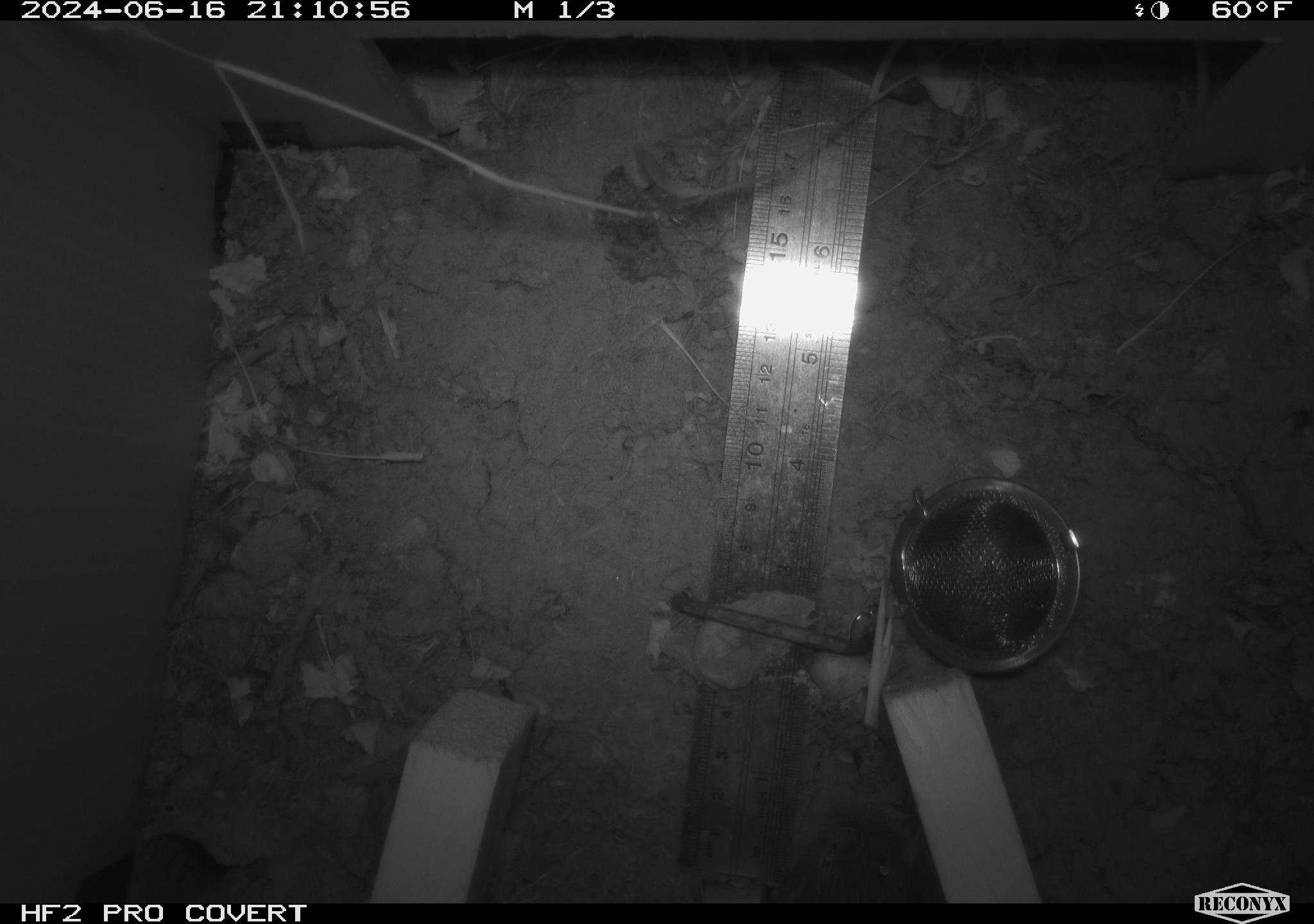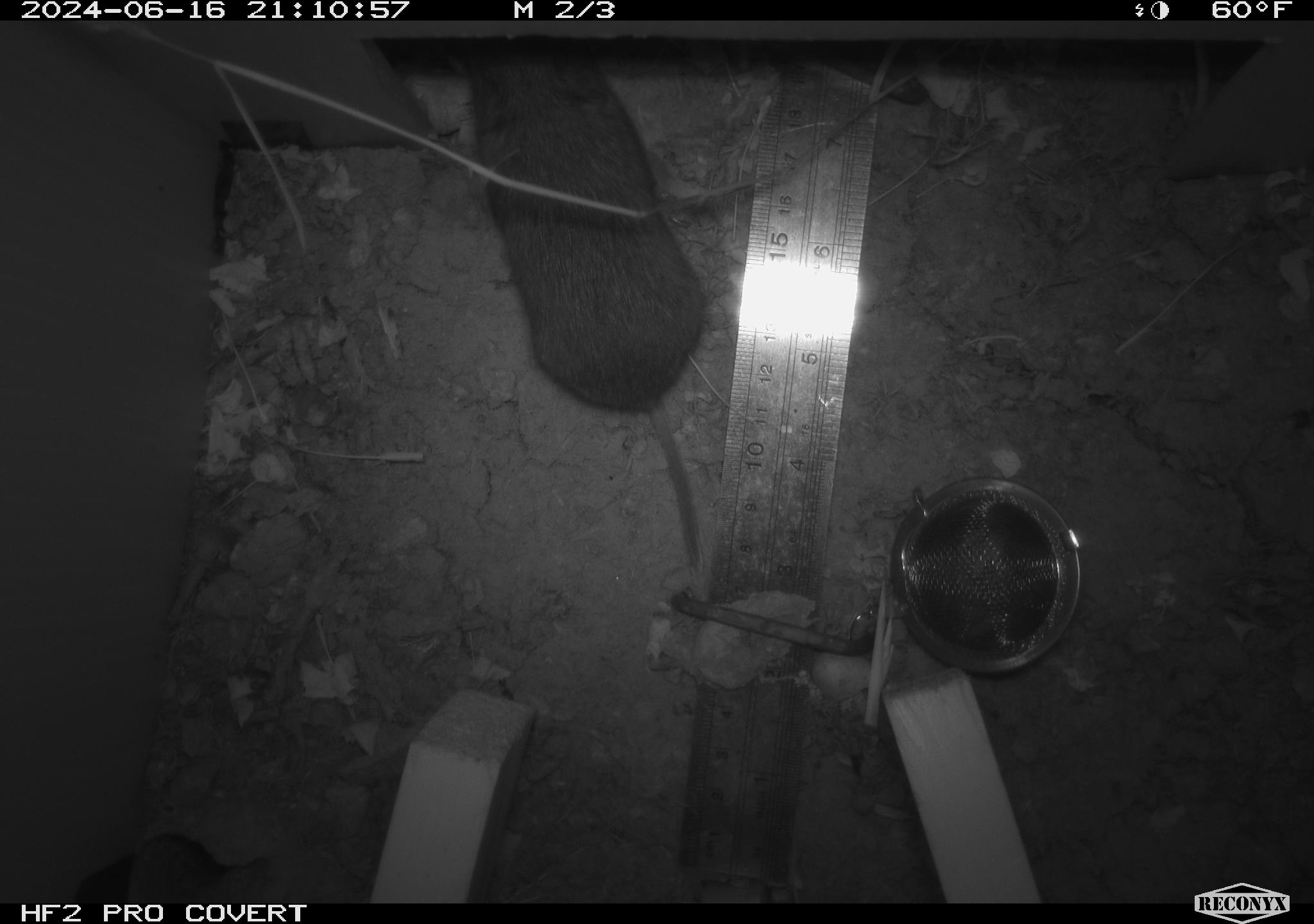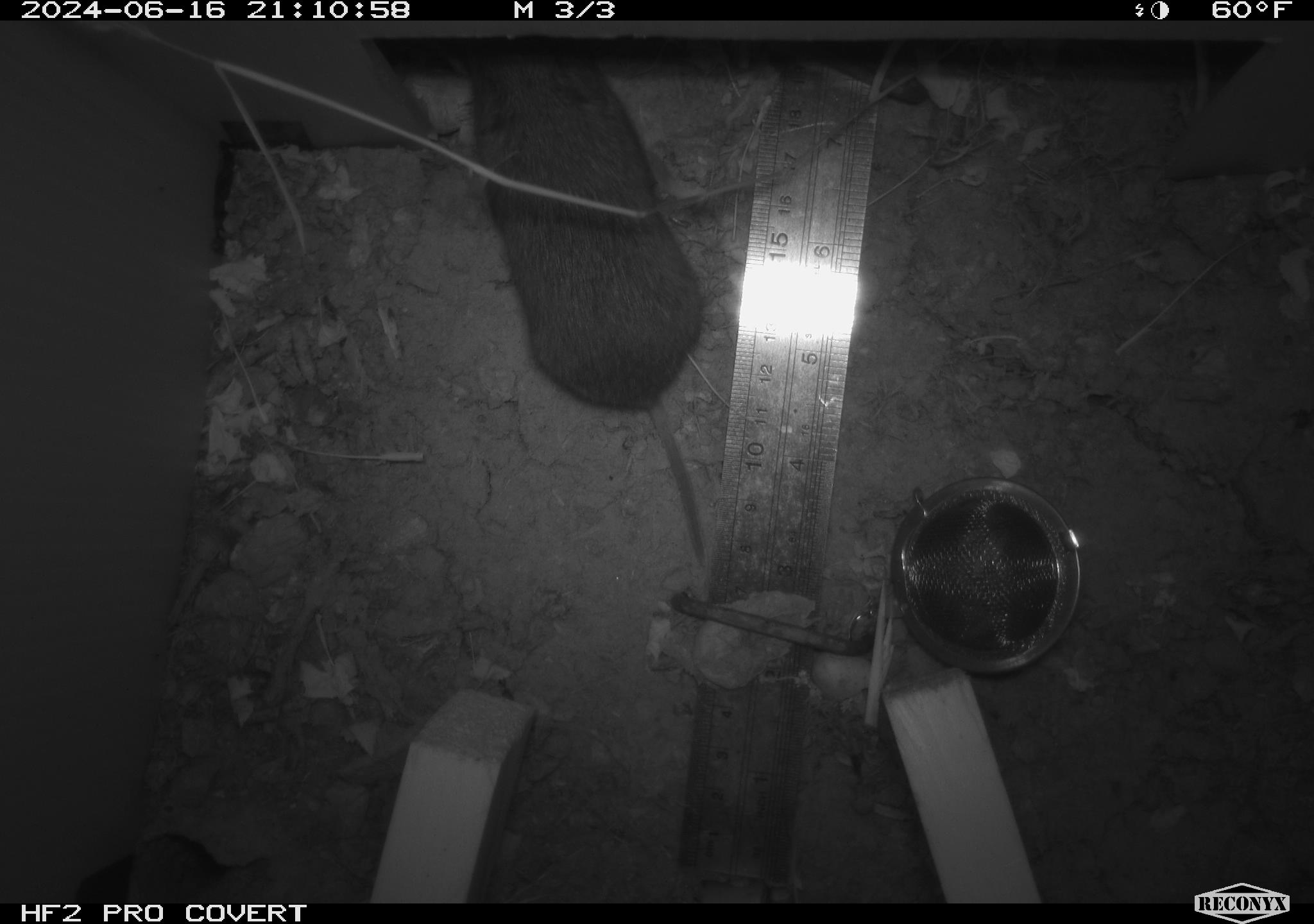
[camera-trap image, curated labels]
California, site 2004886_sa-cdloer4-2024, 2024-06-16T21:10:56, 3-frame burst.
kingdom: Animalia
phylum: Chordata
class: Mammalia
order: Rodentia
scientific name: Rodentia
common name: rodent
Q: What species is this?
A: Rodent (Rodentia).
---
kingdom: Animalia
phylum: Chordata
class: Mammalia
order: Rodentia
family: Cricetidae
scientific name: Arvicolinae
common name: voles, lemmings, and muskrats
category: arvicolinae subfamily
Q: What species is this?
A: Arvicolinae subfamily (voles, lemmings, and muskrats) (Arvicolinae).